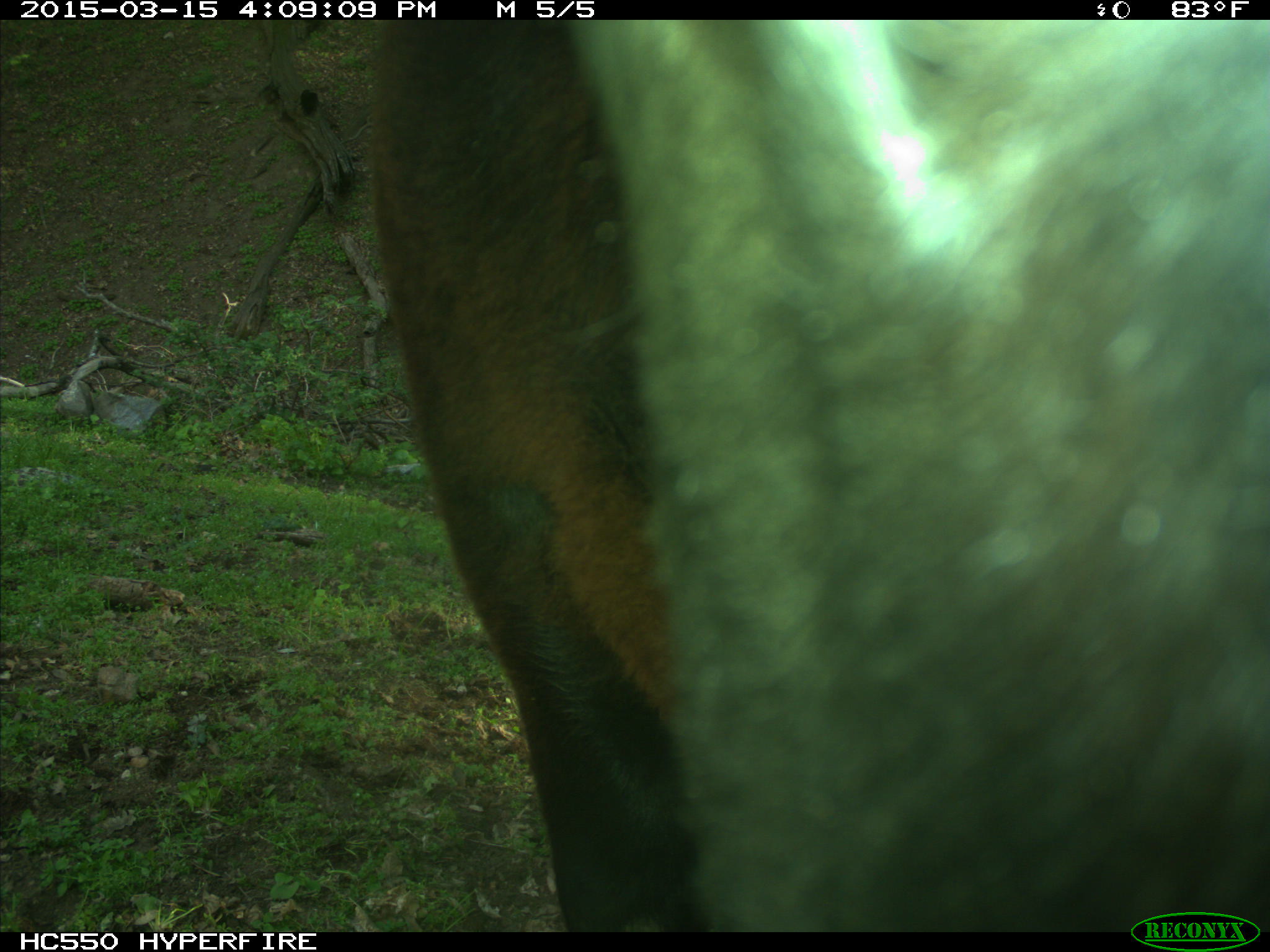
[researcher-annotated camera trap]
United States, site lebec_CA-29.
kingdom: Animalia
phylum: Chordata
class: Mammalia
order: Artiodactyla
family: Bovidae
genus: Bos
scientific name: Bos taurus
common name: domestic cow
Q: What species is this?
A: Bos taurus (domestic cow).